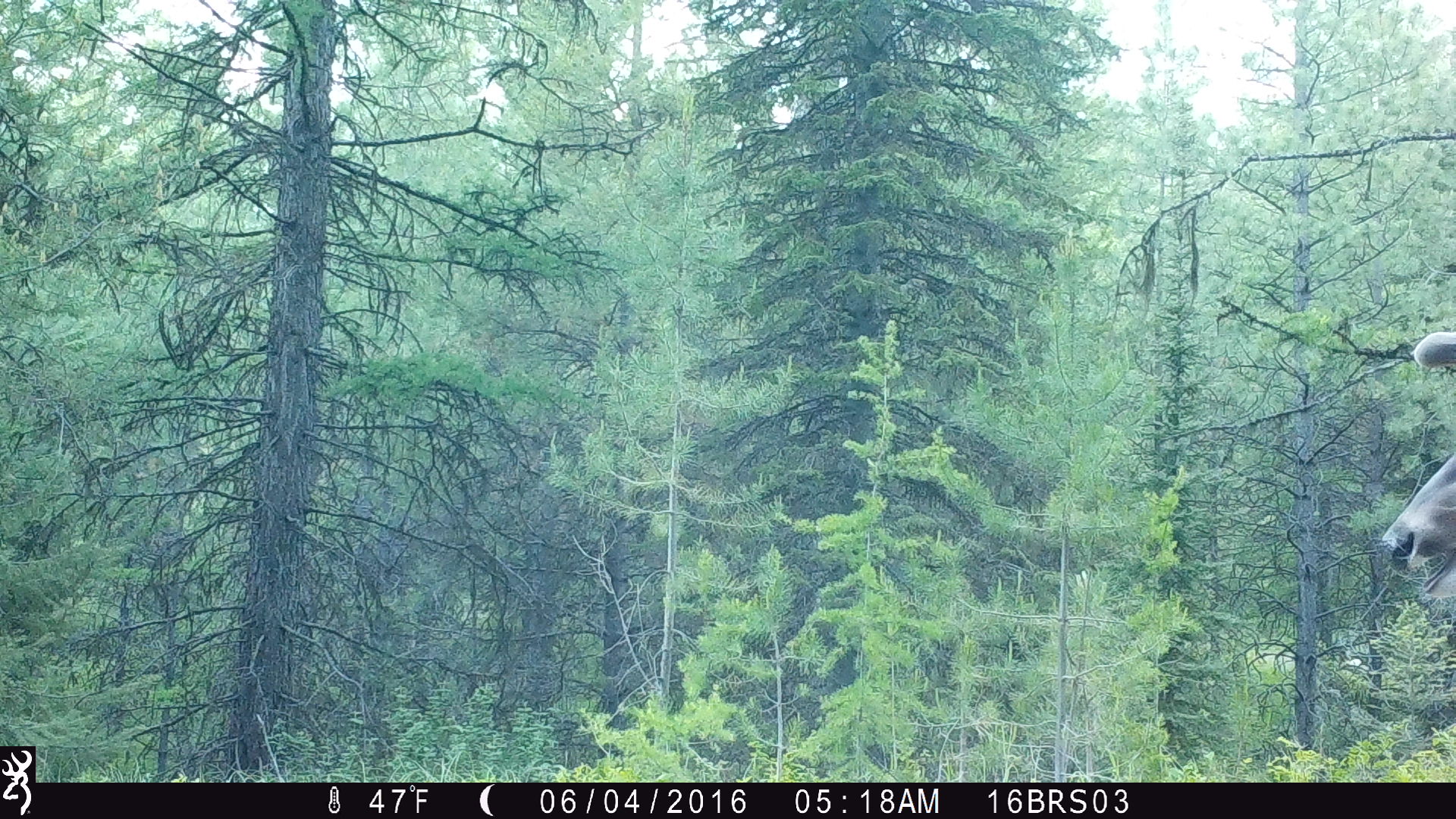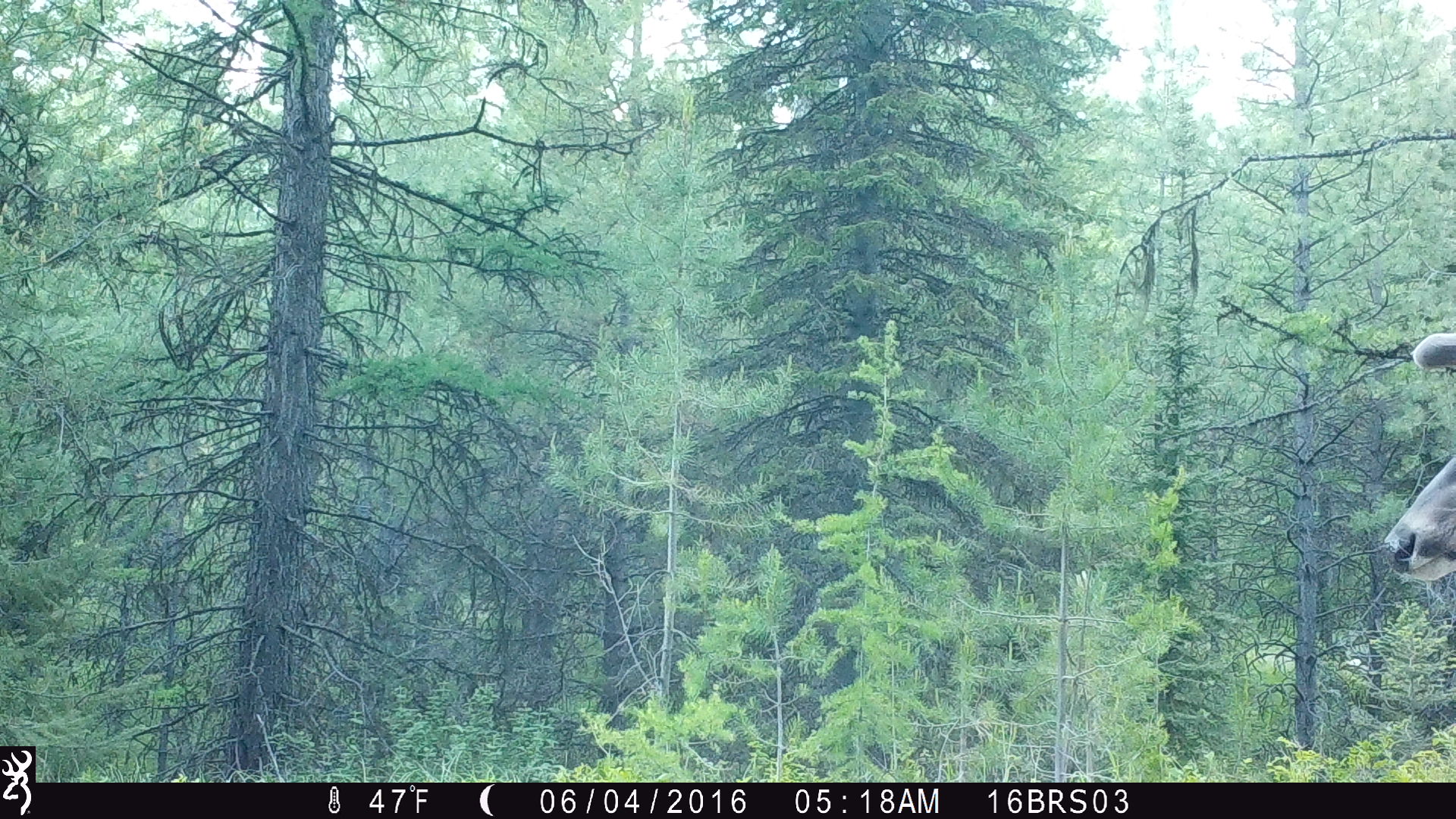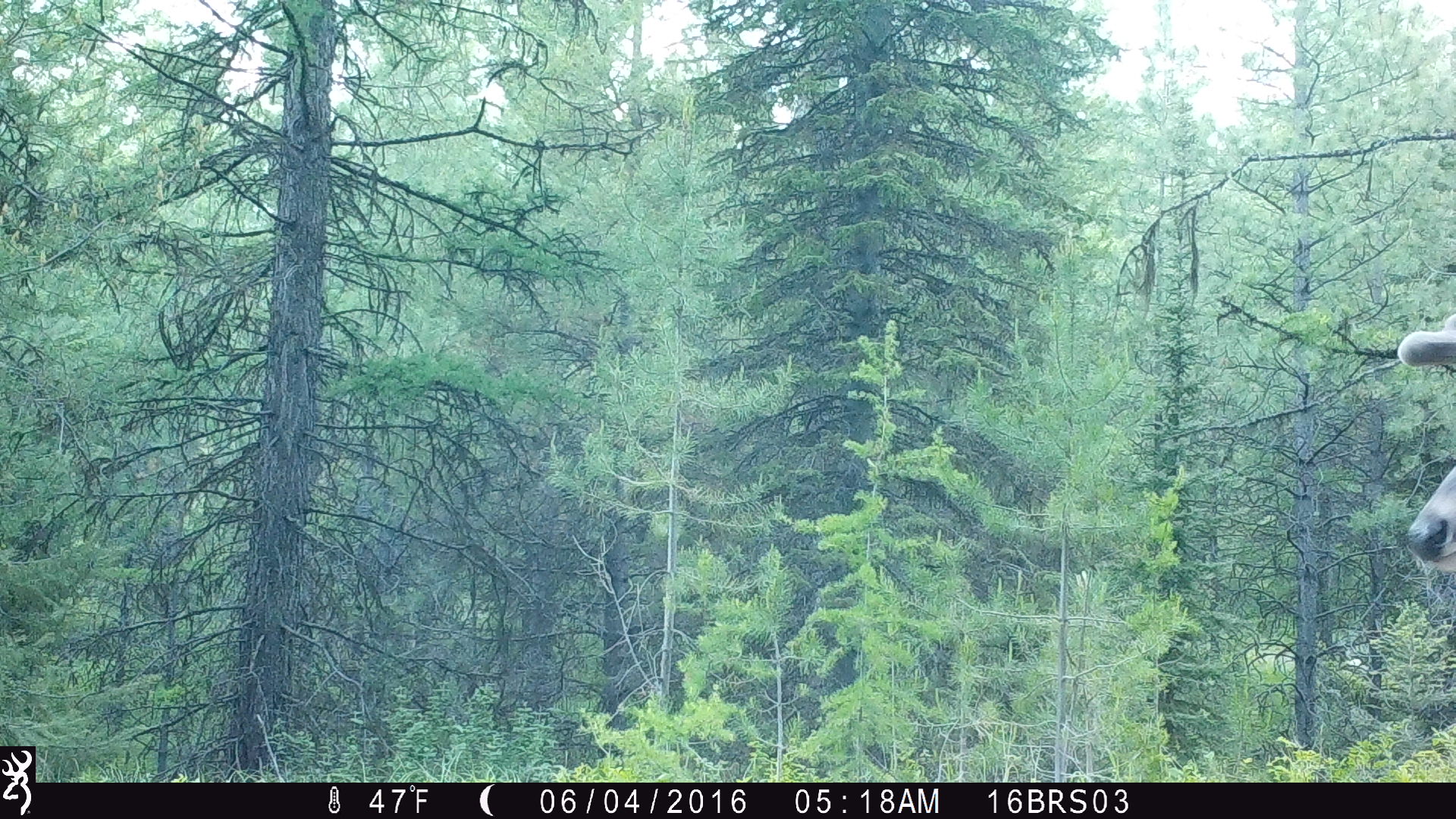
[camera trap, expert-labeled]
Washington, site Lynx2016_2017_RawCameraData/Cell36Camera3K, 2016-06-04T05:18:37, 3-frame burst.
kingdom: Animalia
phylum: Chordata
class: Mammalia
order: Artiodactyla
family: Cervidae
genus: Odocoileus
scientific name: Odocoileus virginianus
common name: white-tailed deer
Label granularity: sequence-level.